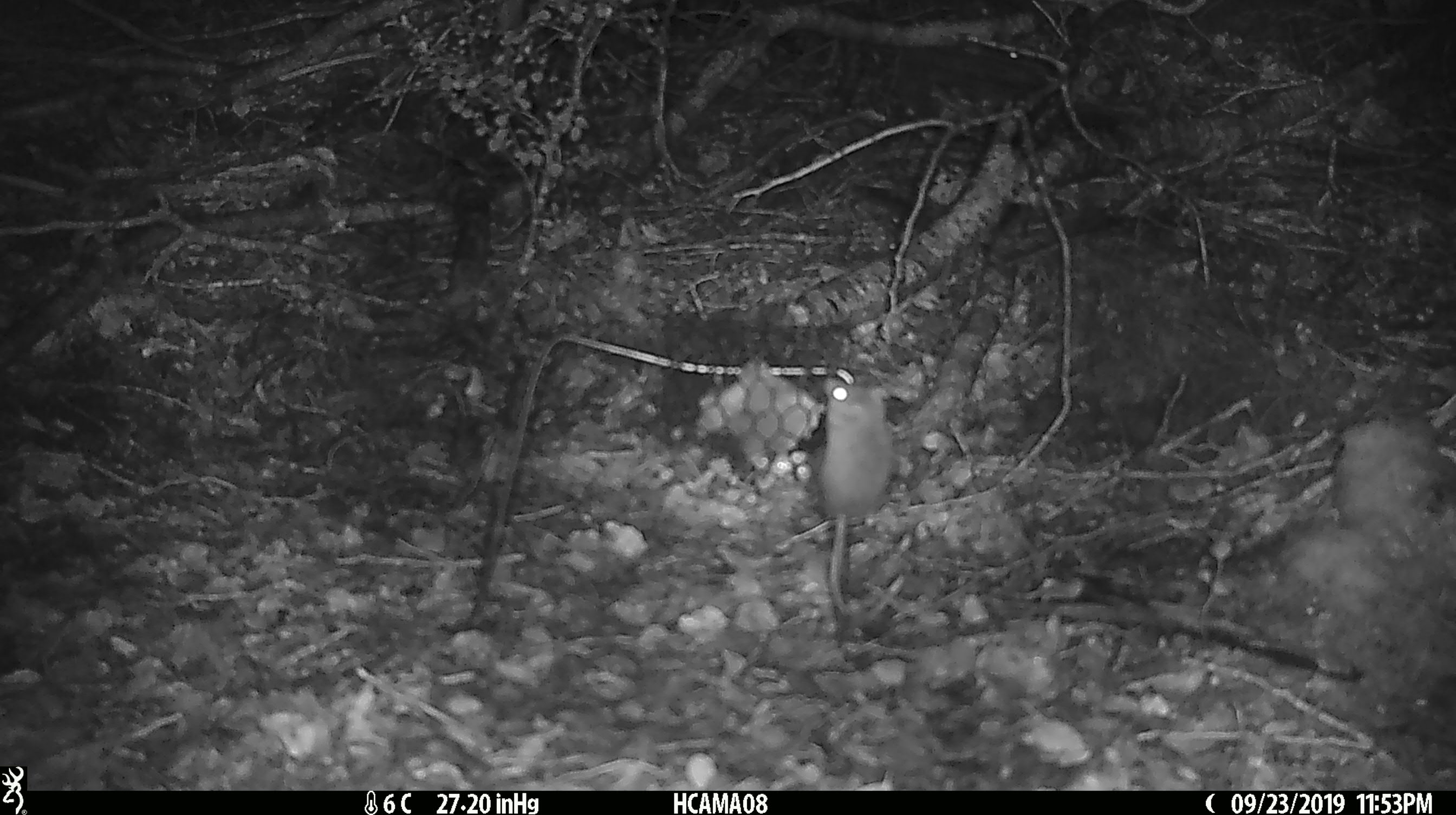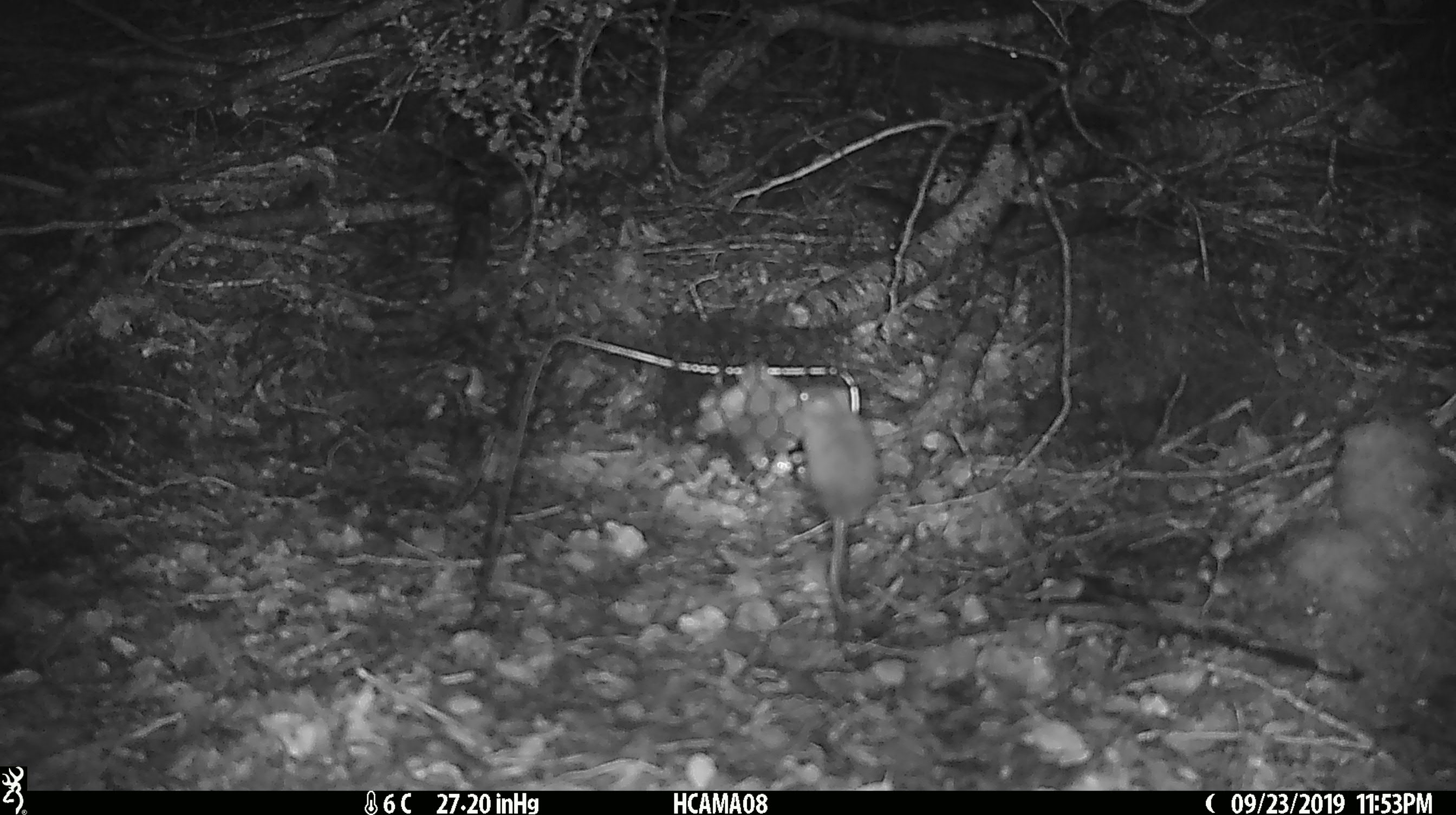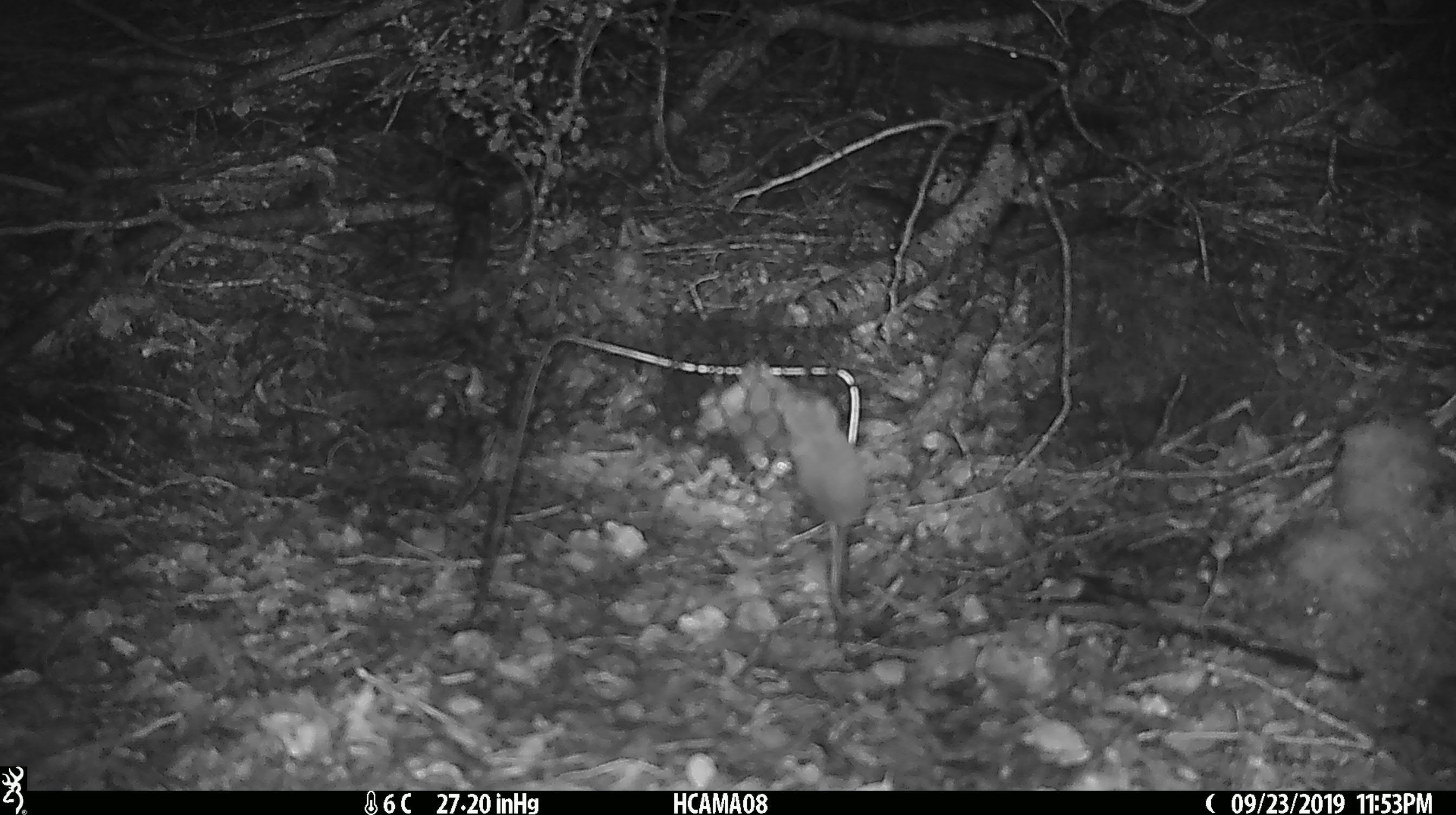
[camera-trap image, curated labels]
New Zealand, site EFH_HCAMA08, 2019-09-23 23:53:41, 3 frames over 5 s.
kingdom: Animalia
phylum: Chordata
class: Mammalia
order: Rodentia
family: Muridae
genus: Mus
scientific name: Mus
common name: mouse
Mouse (Mus).